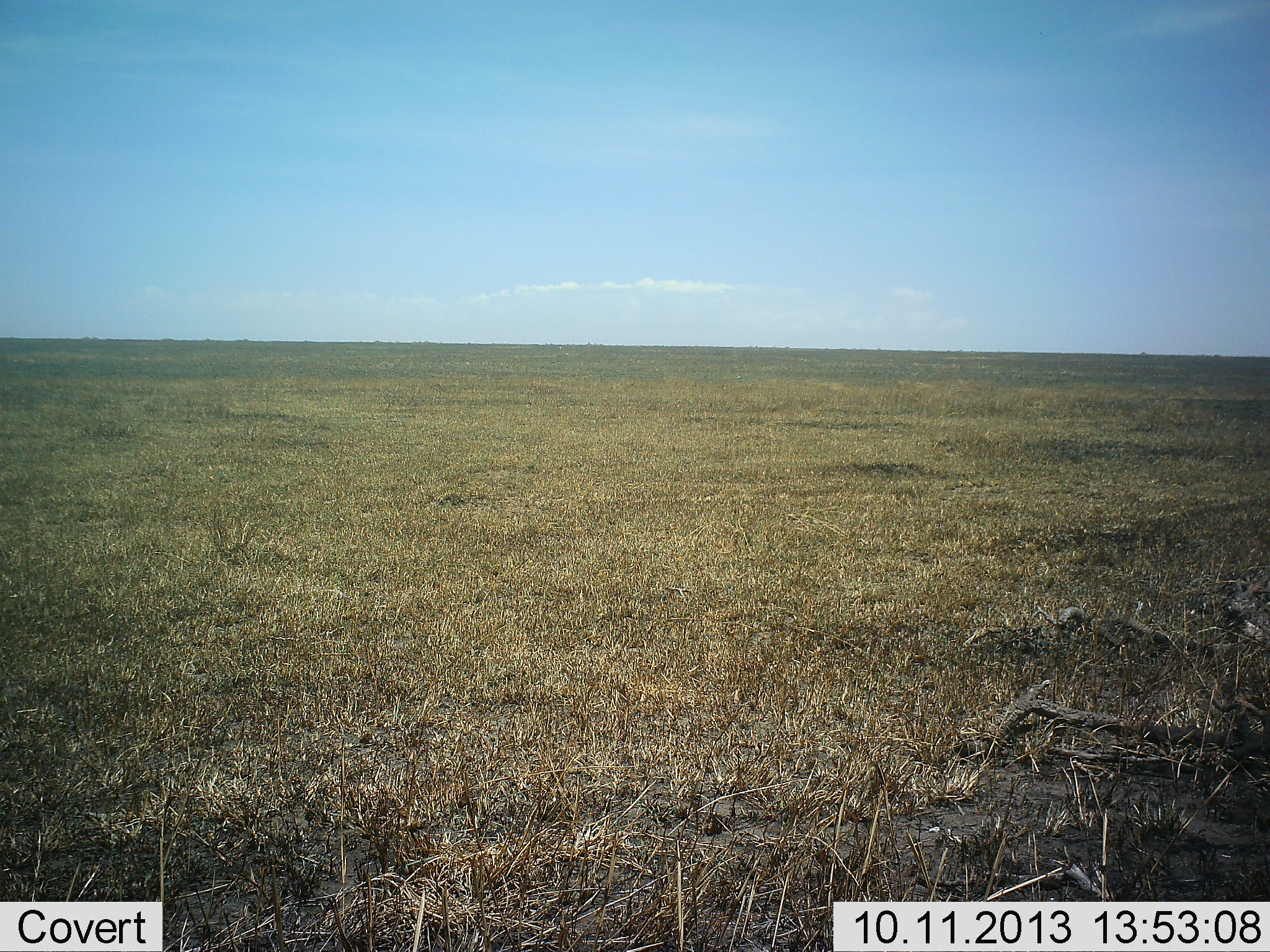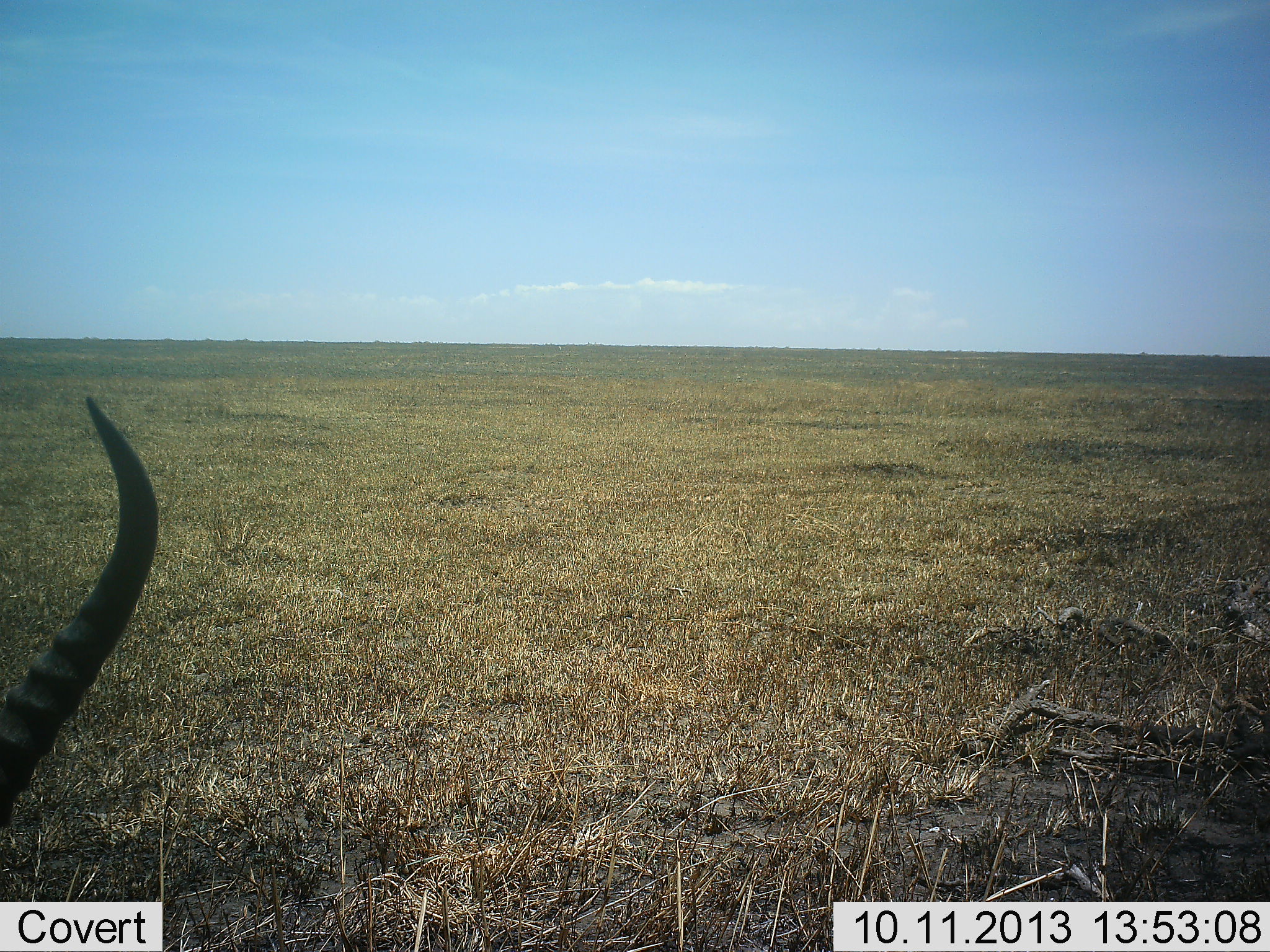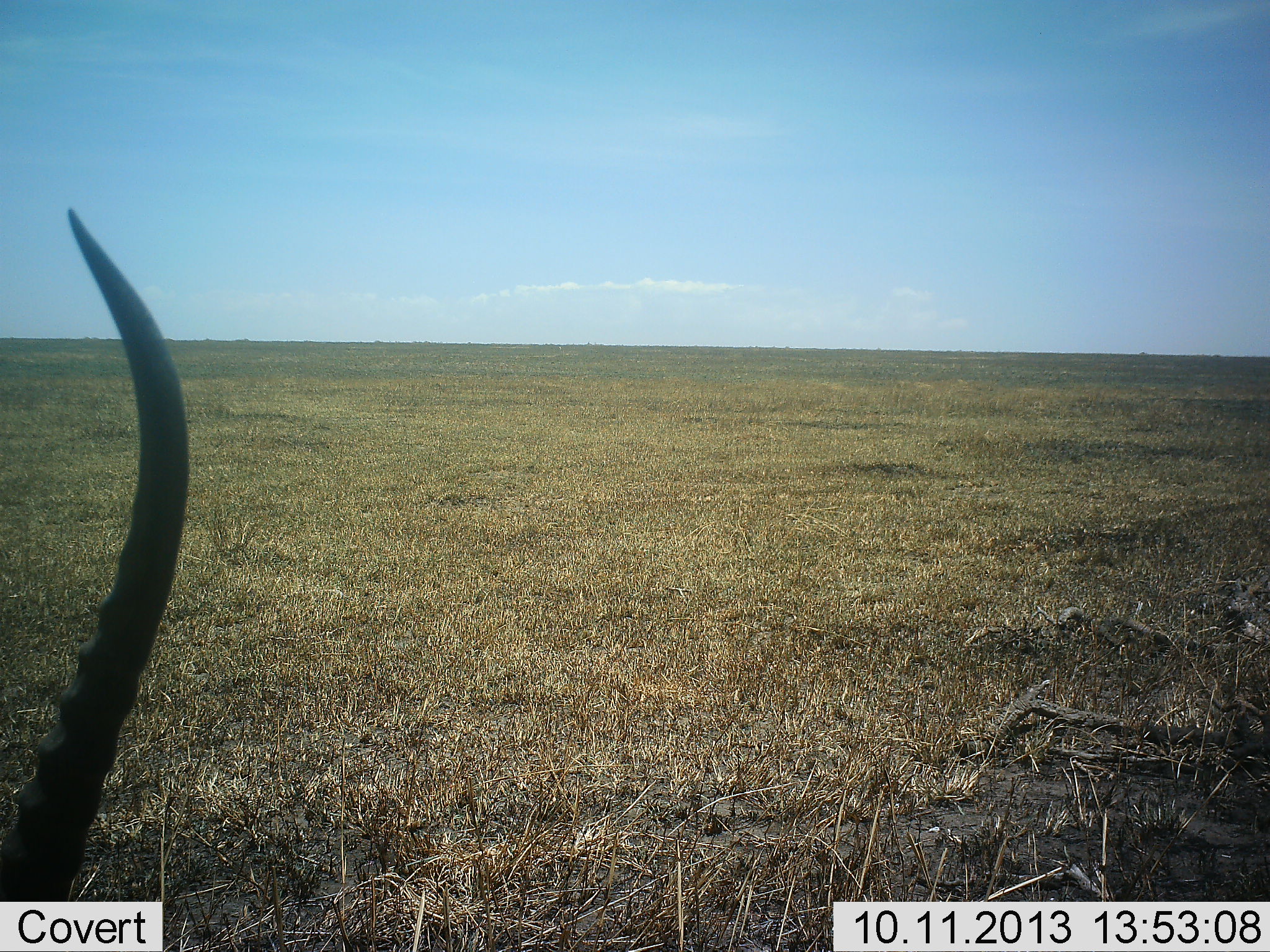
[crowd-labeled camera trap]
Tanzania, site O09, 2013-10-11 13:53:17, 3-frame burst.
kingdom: Animalia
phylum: Chordata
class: Mammalia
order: Artiodactyla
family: Bovidae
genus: Eudorcas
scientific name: Eudorcas thomsonii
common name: thomson's gazelle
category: gazellethomsons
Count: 1.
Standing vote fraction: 90%.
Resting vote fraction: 10%.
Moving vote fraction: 0%.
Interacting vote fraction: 0%.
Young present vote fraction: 0%.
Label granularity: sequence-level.